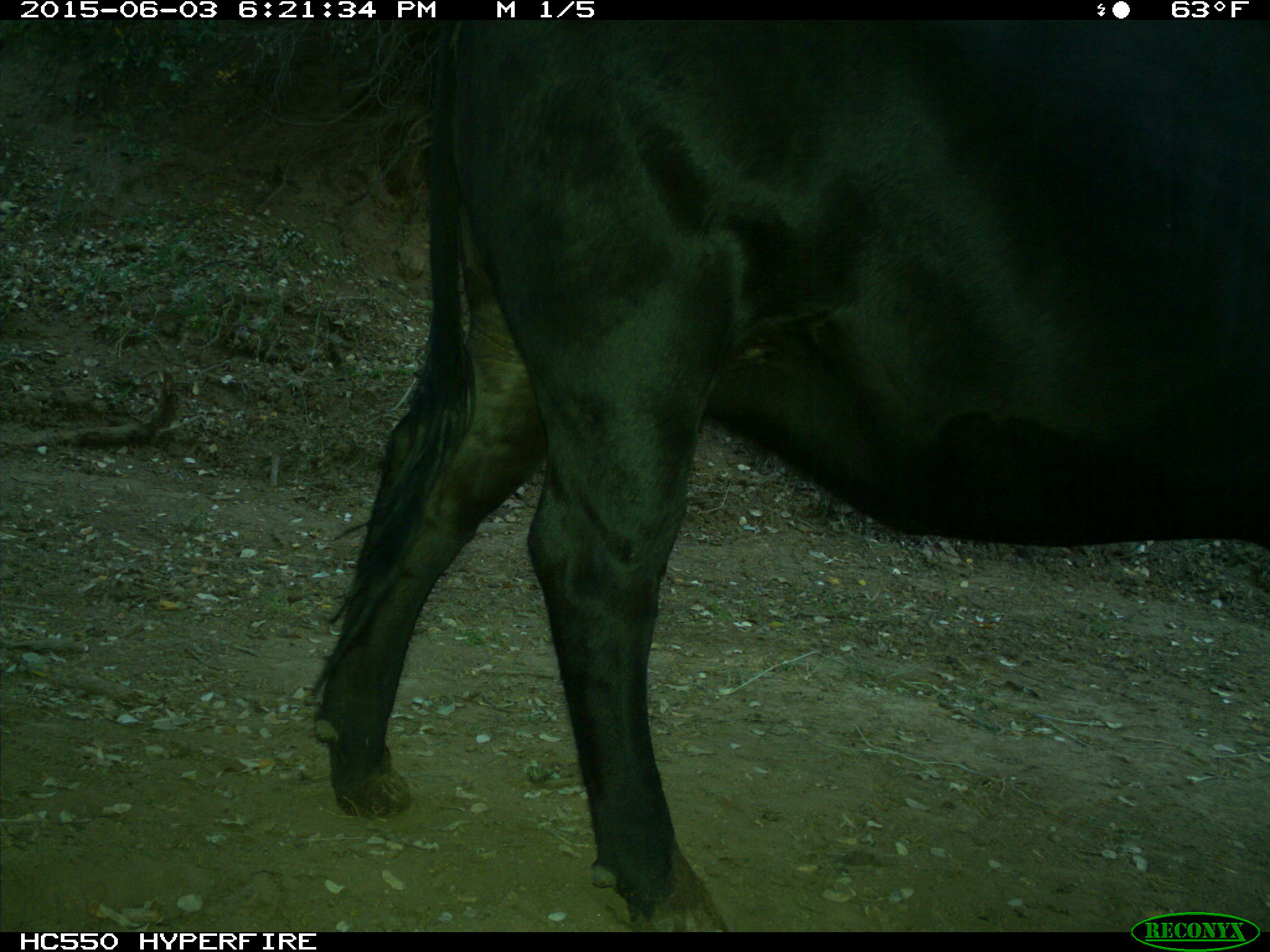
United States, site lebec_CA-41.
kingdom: Animalia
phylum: Chordata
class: Mammalia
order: Artiodactyla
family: Bovidae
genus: Bos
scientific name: Bos taurus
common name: domestic cow